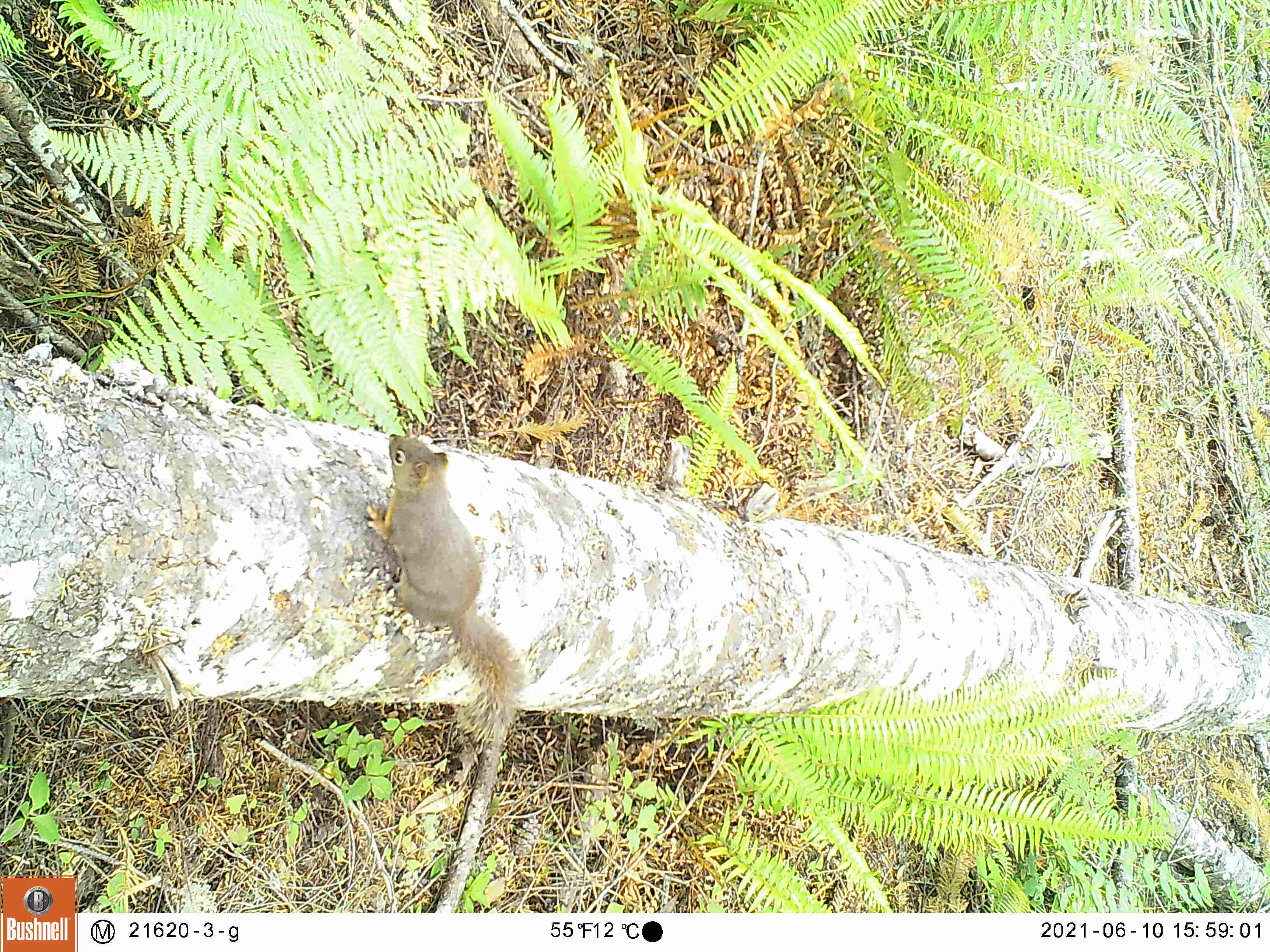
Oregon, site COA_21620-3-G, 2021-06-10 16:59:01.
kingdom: Animalia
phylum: Chordata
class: Mammalia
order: Rodentia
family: Sciuridae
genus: Tamiasciurus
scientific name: Tamiasciurus douglasii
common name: douglas squirrel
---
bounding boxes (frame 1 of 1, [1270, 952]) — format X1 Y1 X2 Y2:
douglas squirrel: 337 428 533 759